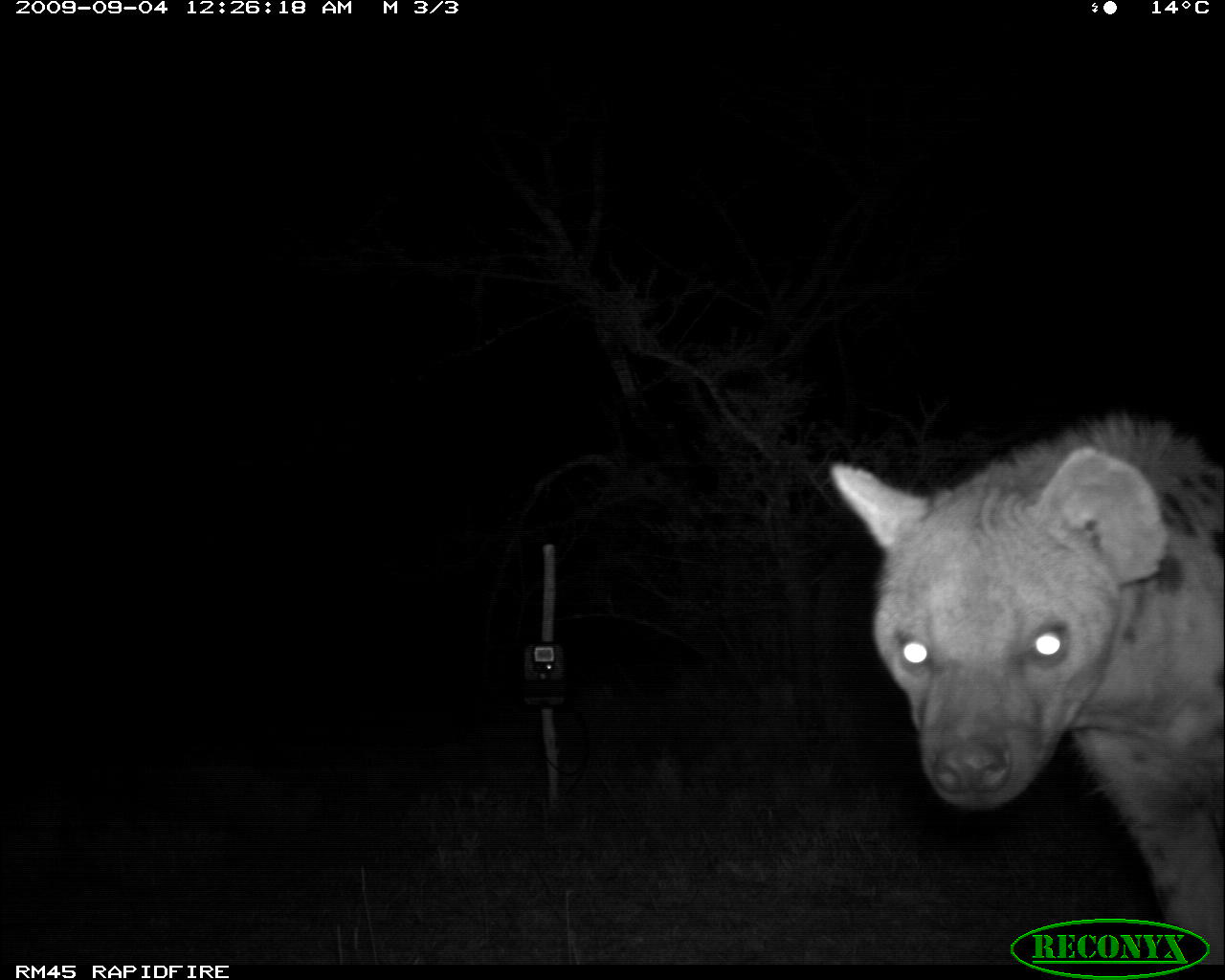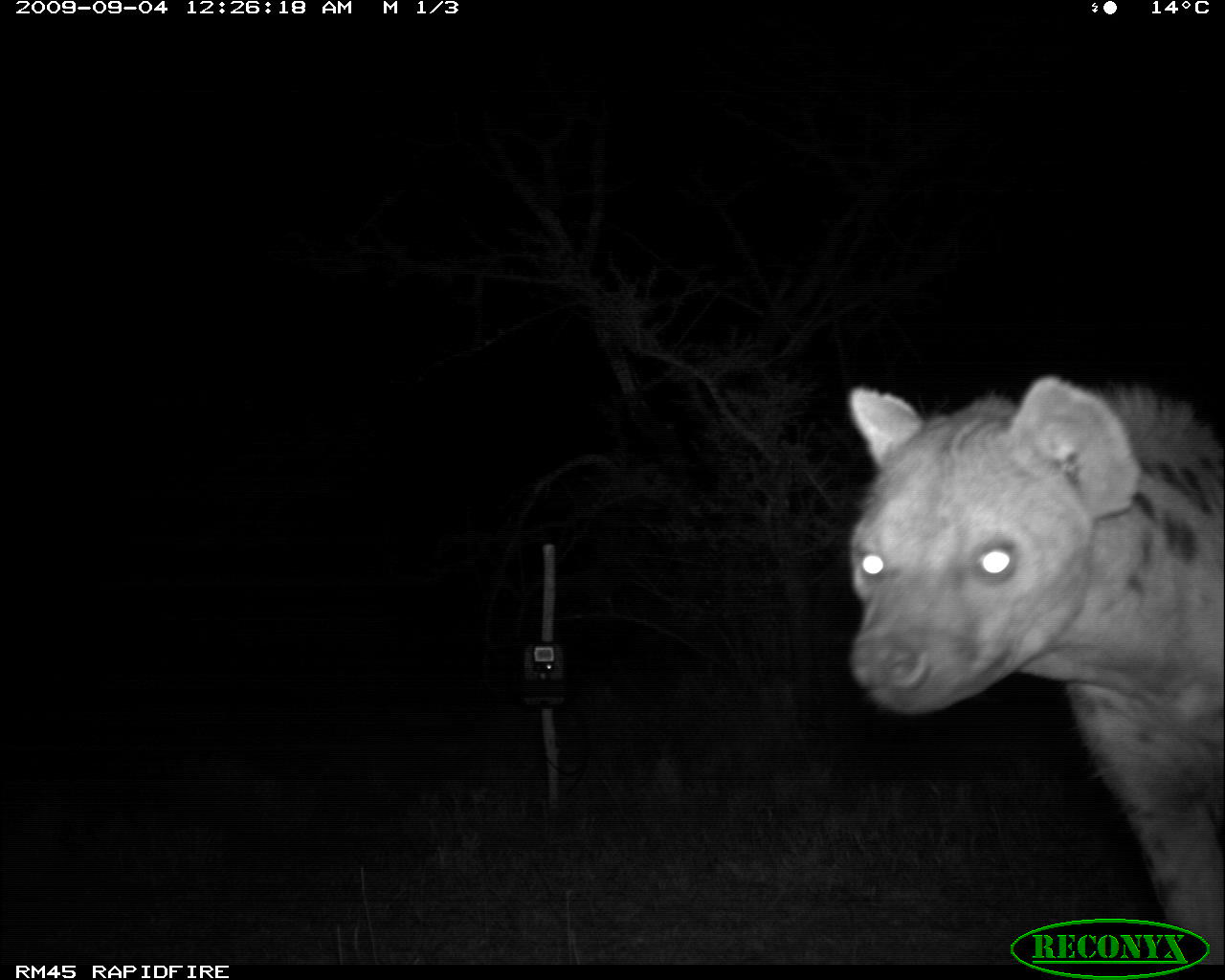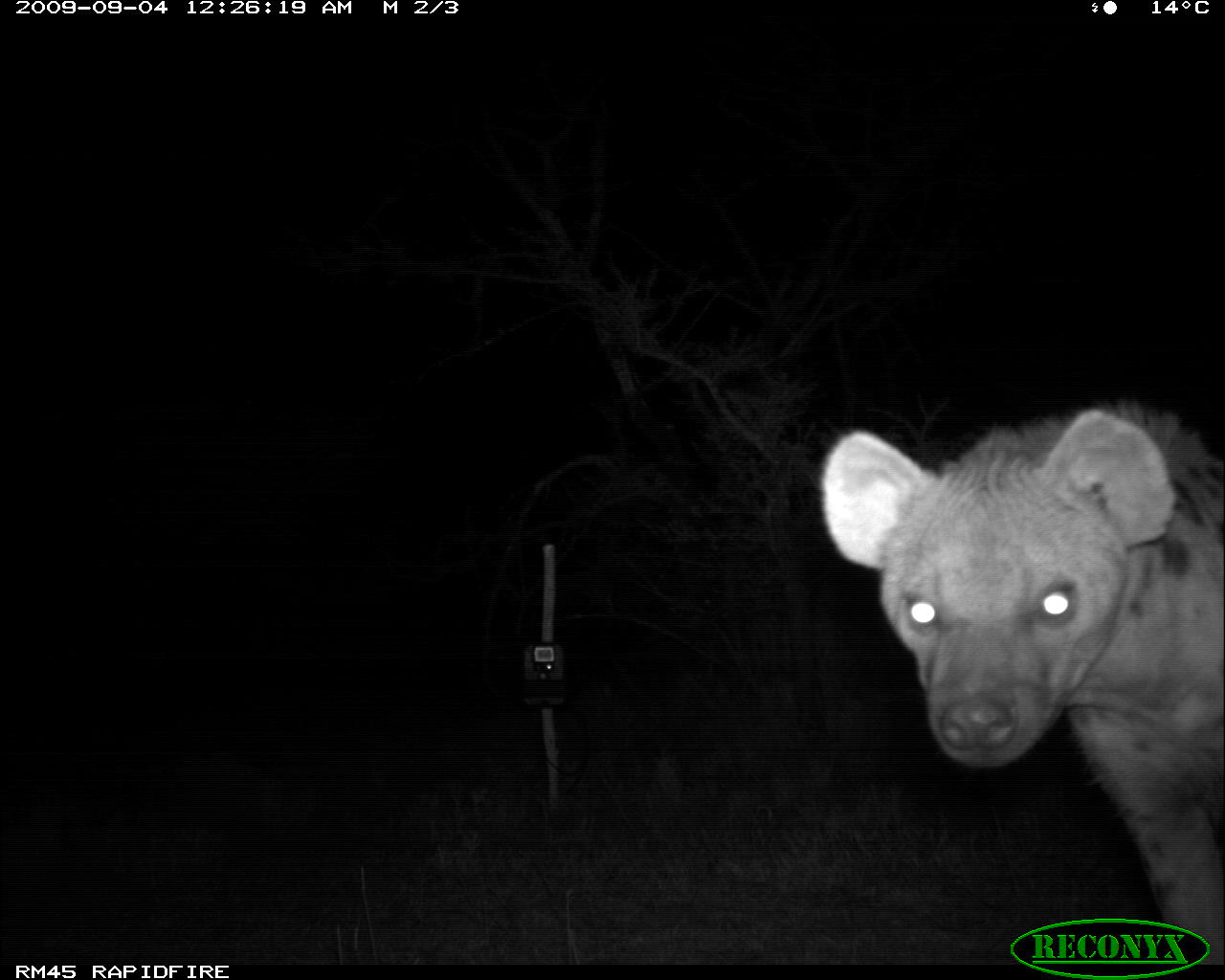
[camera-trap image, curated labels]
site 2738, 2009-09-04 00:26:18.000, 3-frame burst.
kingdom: Animalia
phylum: Chordata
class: Mammalia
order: Carnivora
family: Hyaenidae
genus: Crocuta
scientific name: Crocuta crocuta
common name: spotted hyena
Crocuta crocuta (spotted hyena), count 1.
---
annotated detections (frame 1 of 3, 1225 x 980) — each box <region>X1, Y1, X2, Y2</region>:
crocuta crocuta: <region>817, 414, 1225, 958</region>